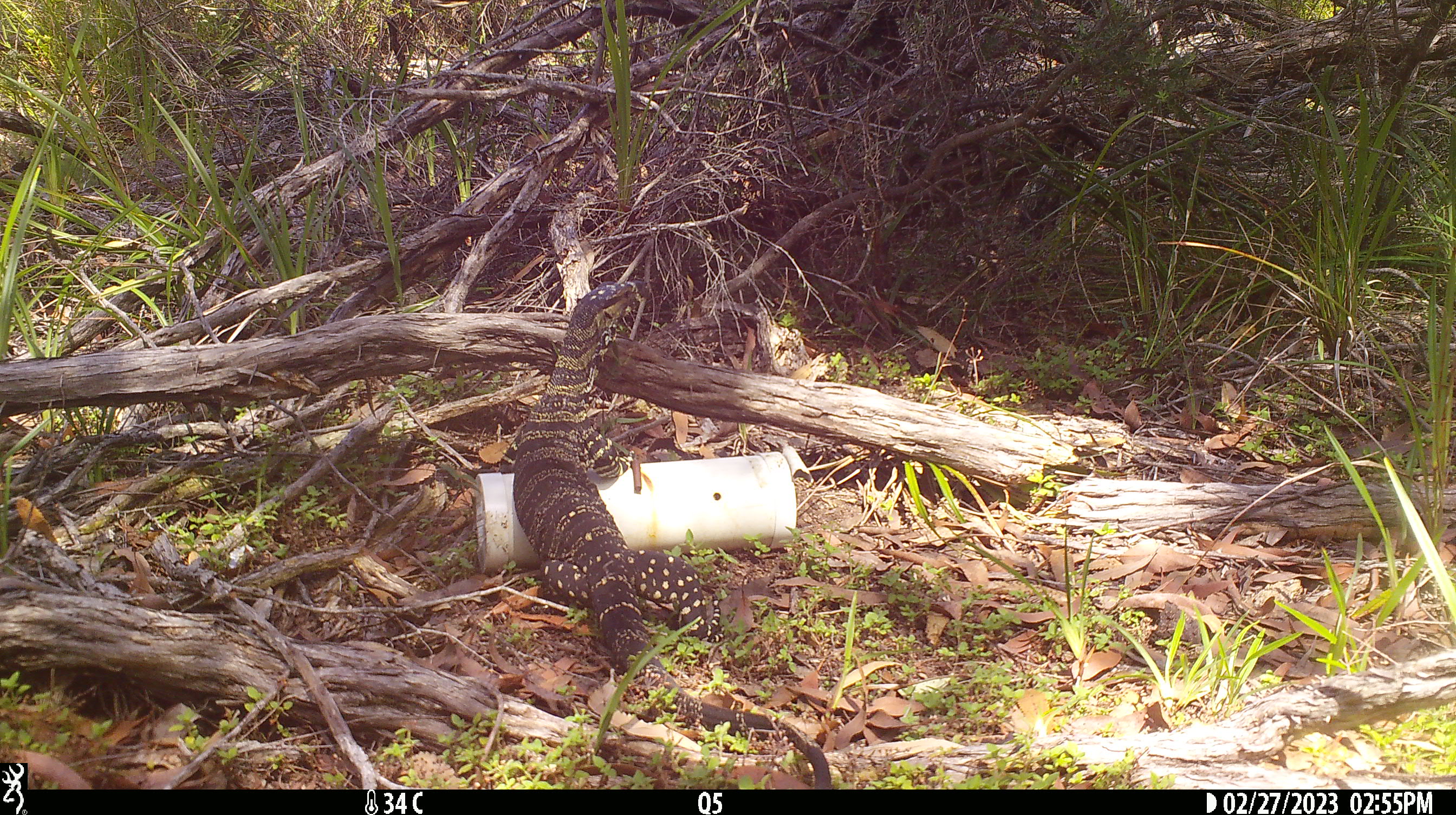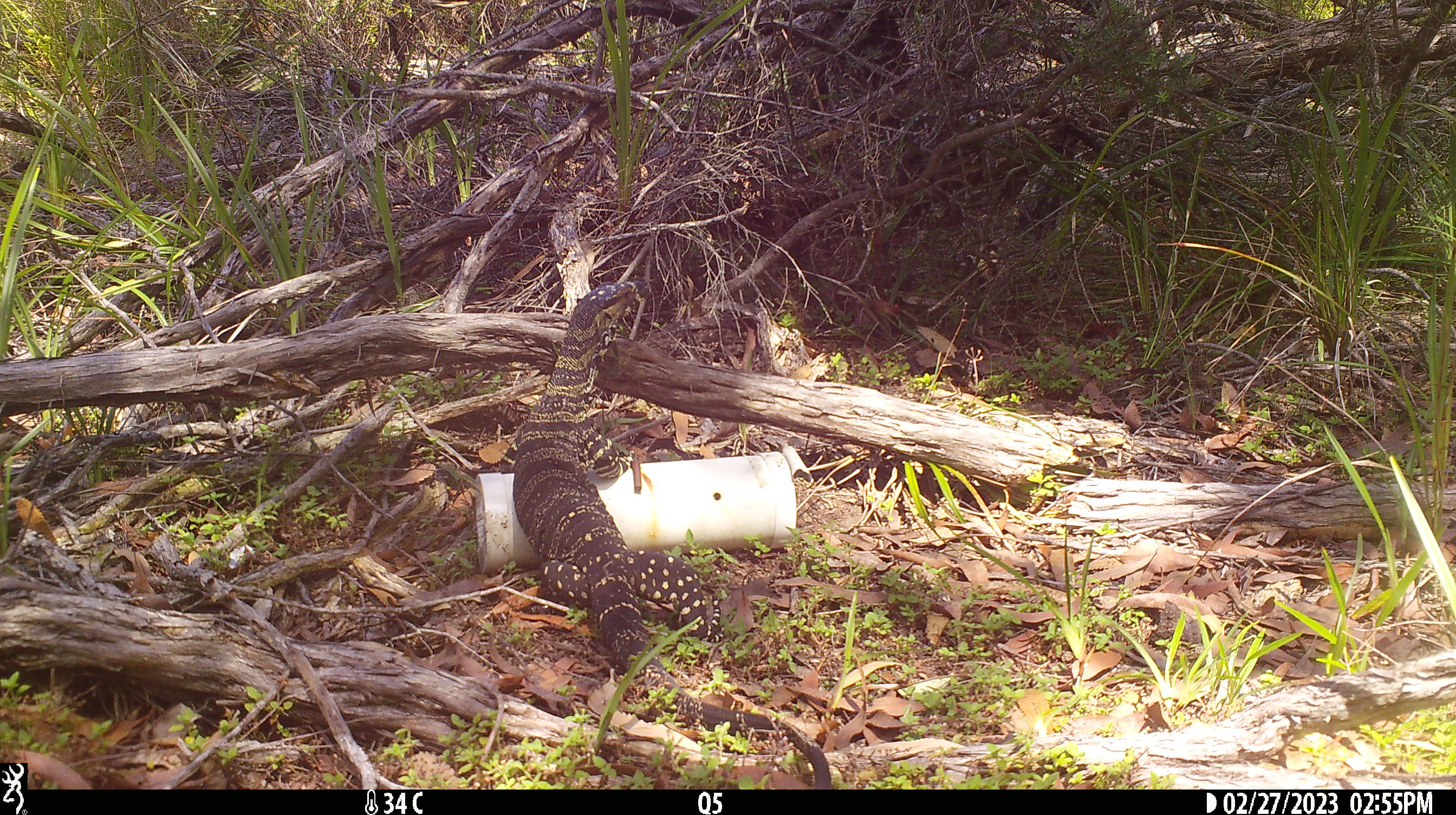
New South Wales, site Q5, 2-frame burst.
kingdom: Animalia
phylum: Chordata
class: Reptilia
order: Squamata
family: Varanidae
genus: Varanus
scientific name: Varanus varius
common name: lace monitor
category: goanna